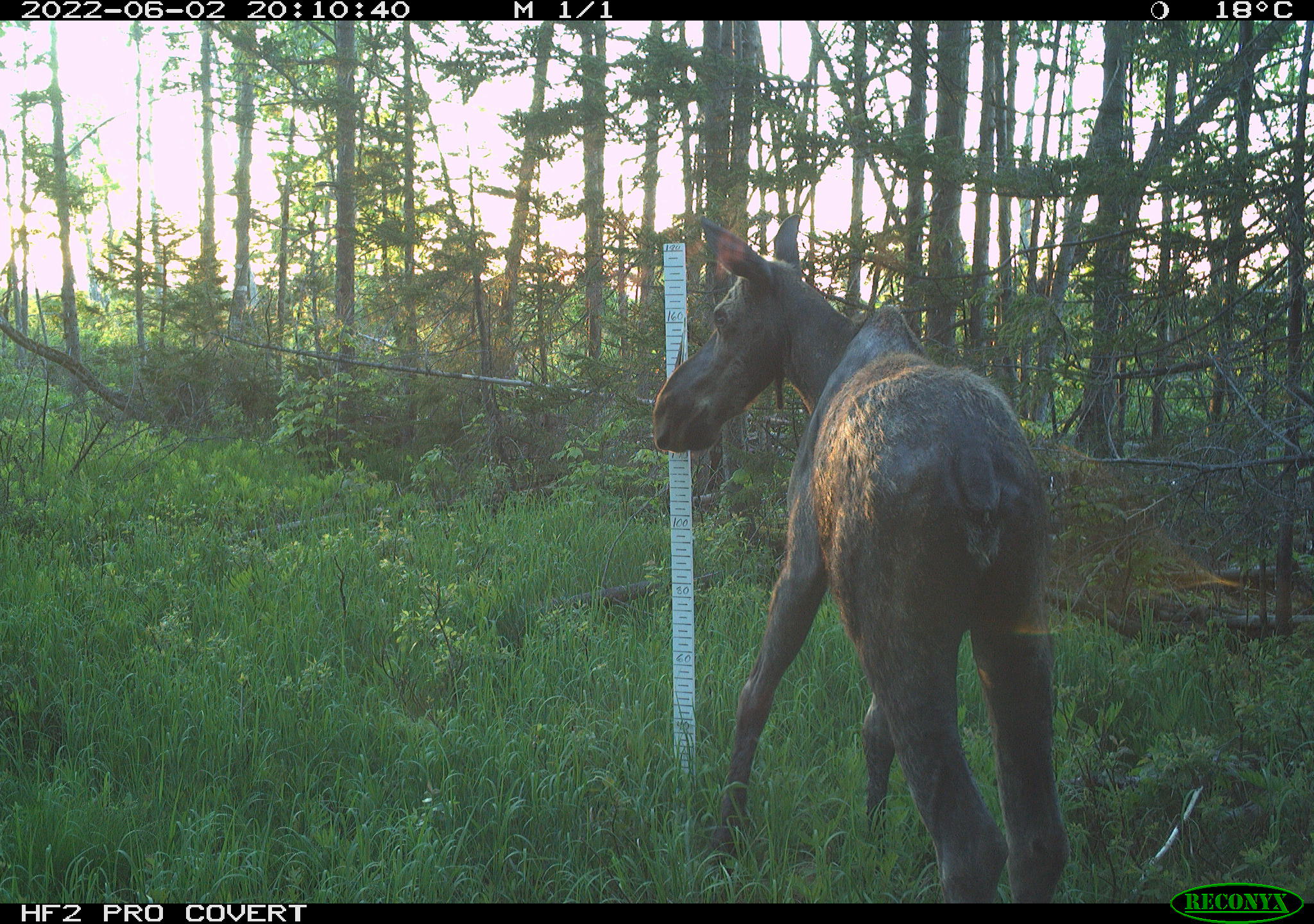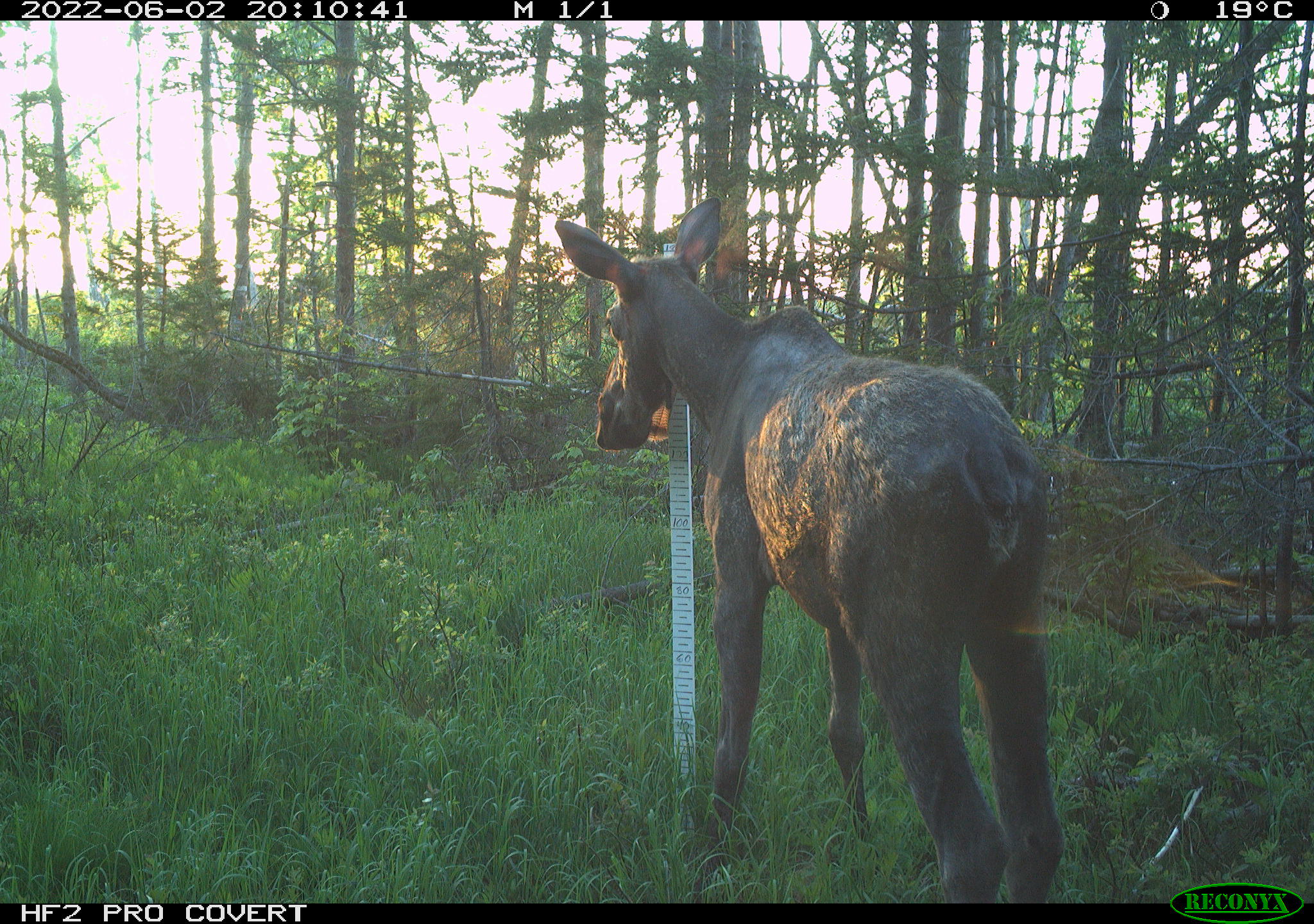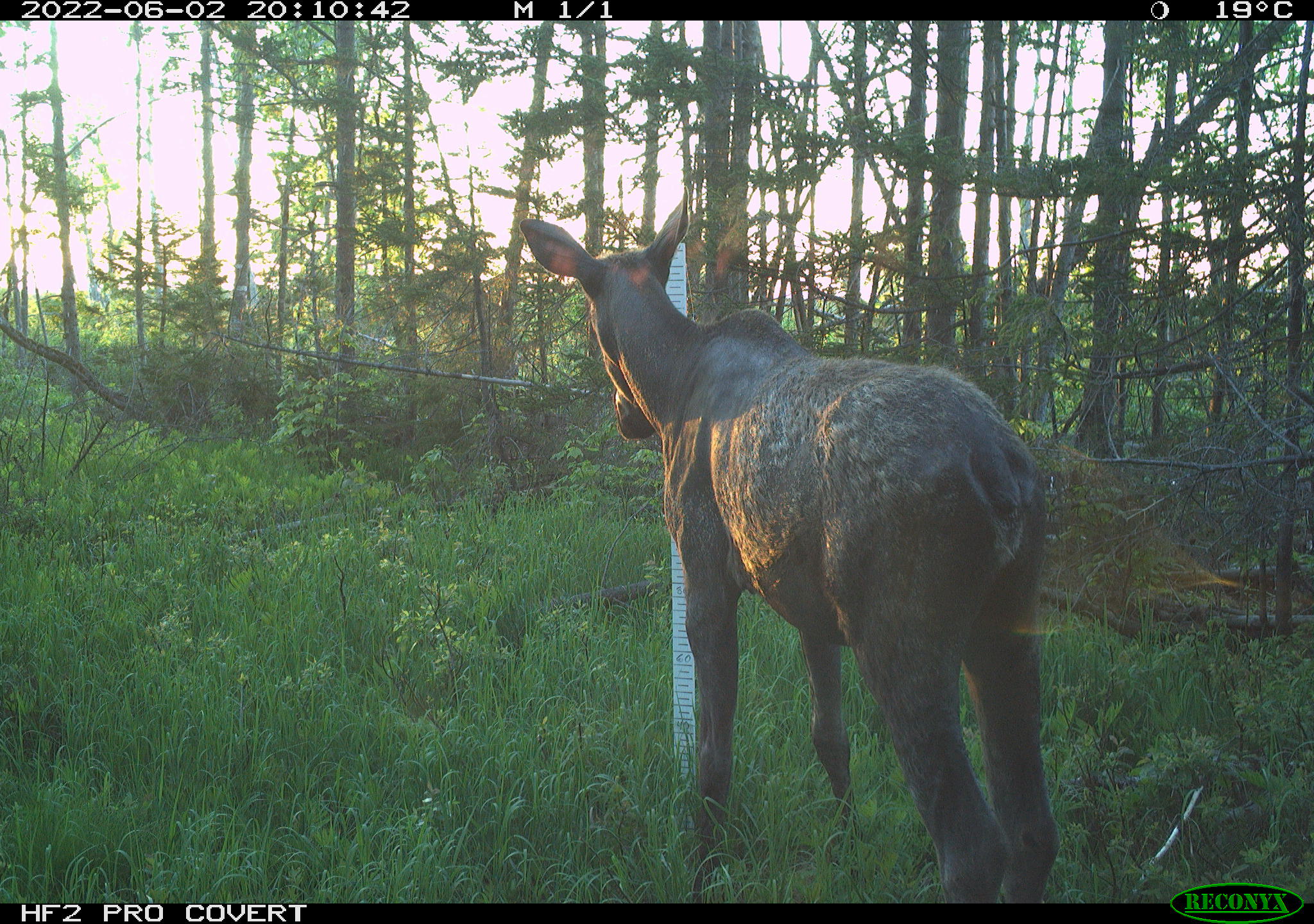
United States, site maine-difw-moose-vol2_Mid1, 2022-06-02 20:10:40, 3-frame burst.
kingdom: Animalia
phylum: Chordata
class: Mammalia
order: Artiodactyla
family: Cervidae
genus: Alces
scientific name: Alces alces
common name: moose